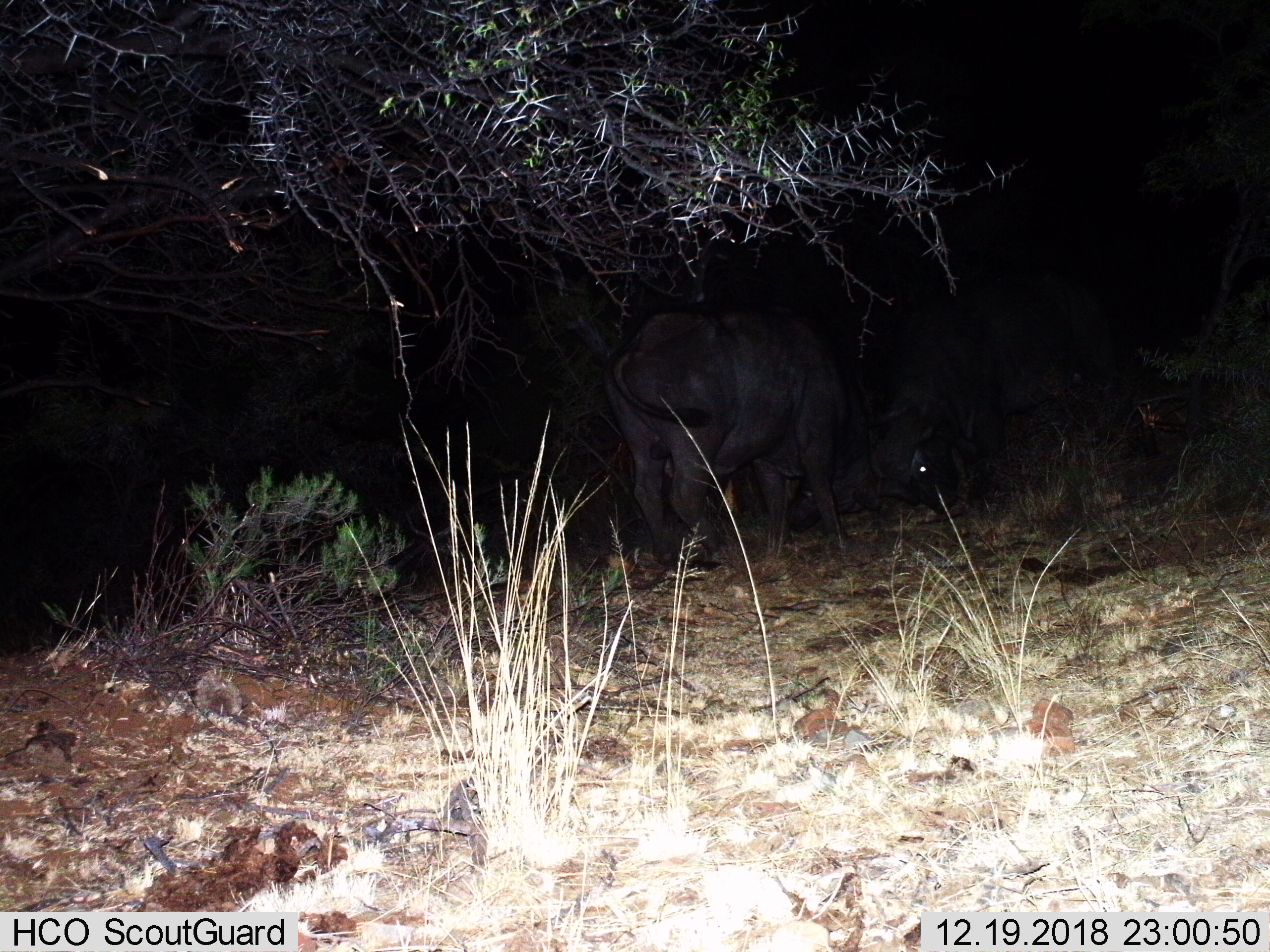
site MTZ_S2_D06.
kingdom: Animalia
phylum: Chordata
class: Mammalia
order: Artiodactyla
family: Bovidae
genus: Syncerus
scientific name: Syncerus caffer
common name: african buffalo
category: buffalo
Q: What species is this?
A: Buffalo (african buffalo) (Syncerus caffer).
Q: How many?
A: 2.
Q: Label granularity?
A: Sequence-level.